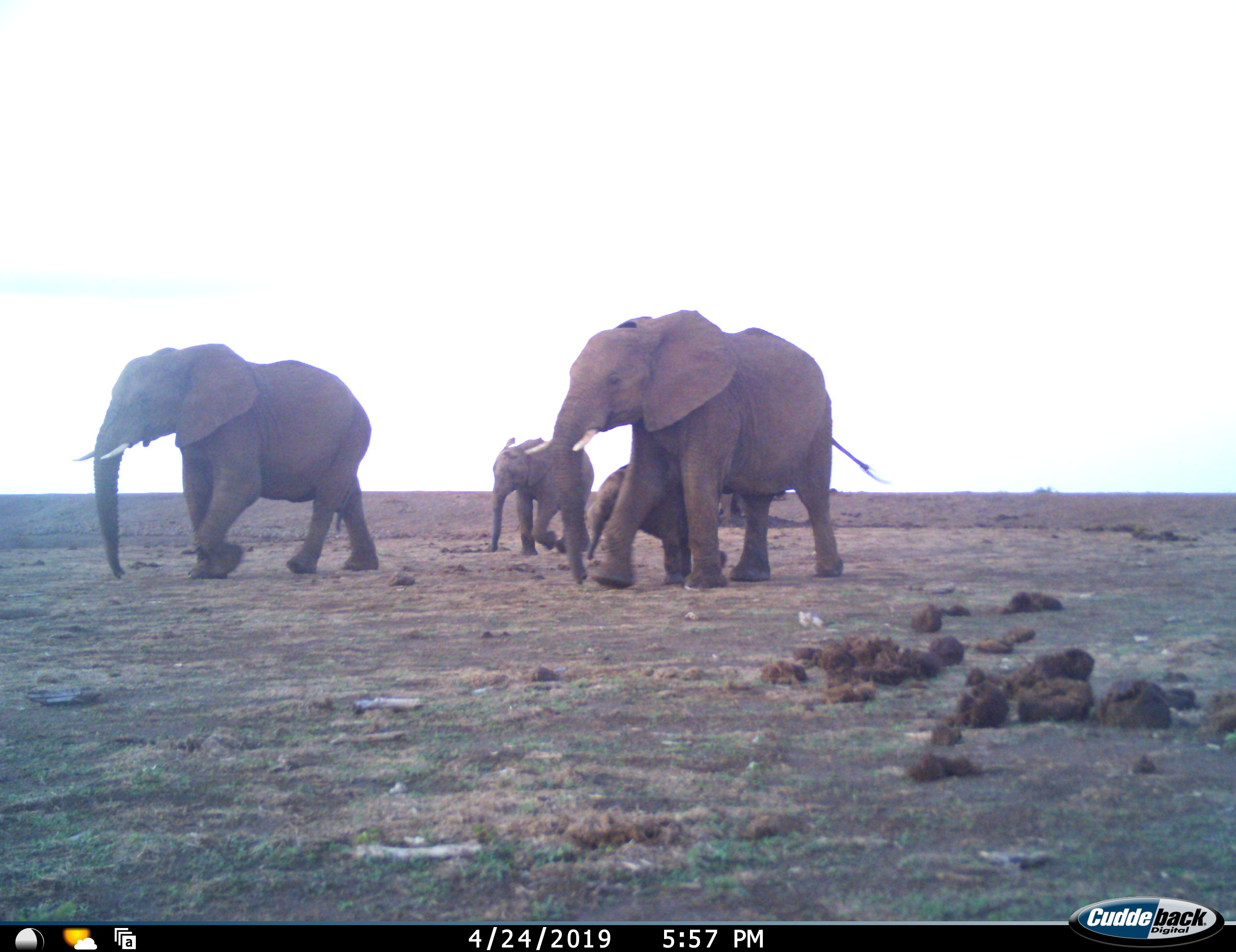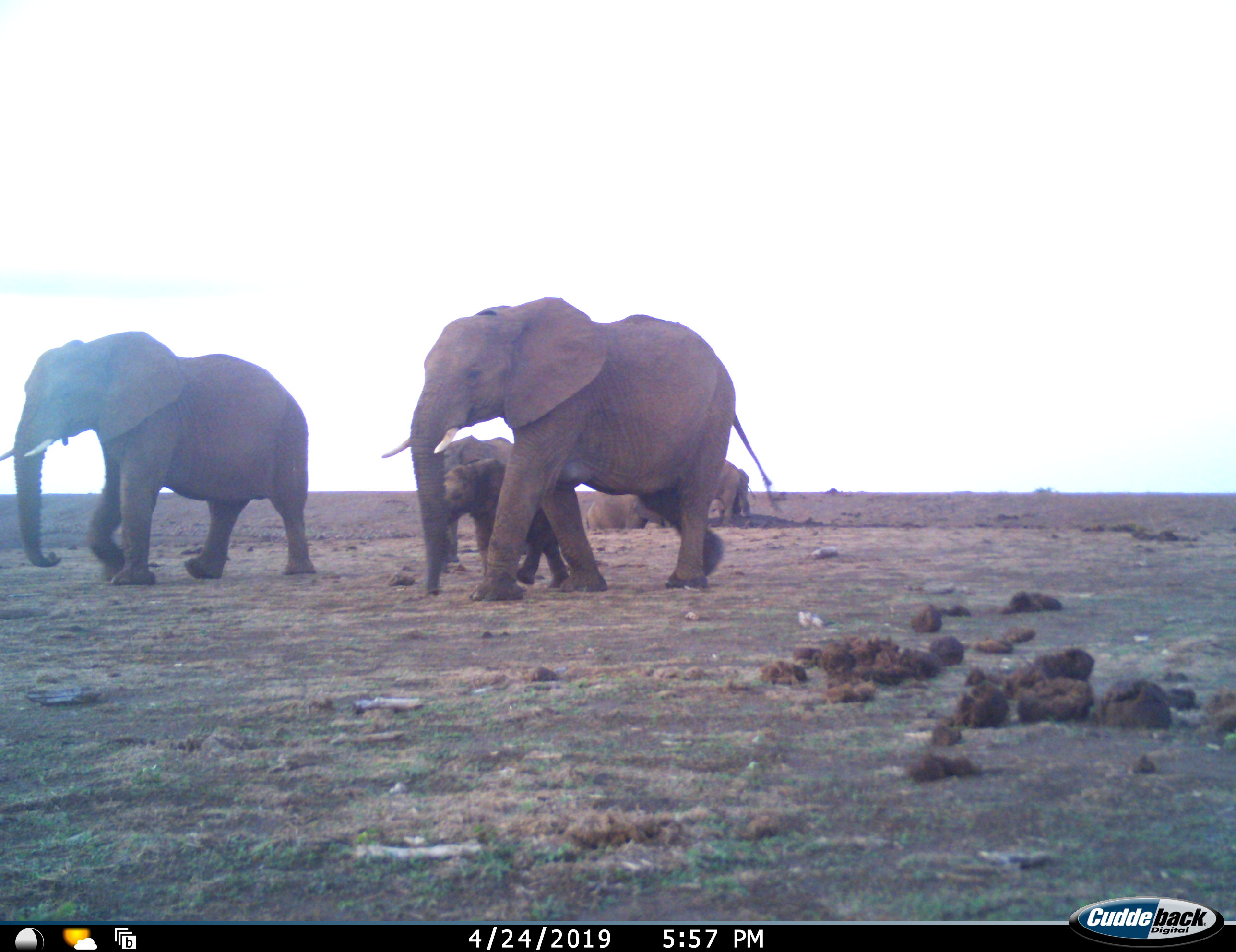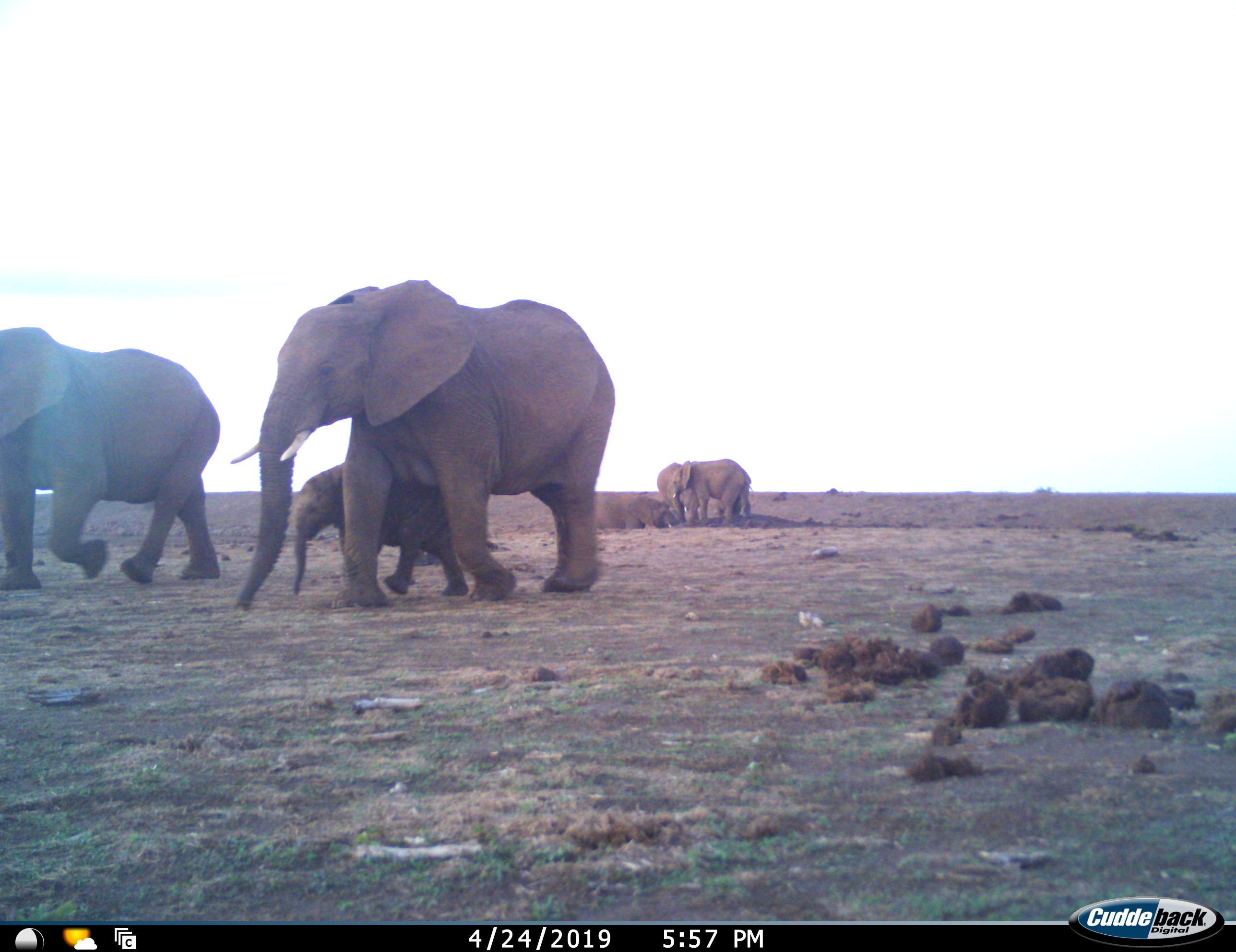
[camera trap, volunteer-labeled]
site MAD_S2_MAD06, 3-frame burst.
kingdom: Animalia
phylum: Chordata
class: Mammalia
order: Proboscidea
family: Elephantidae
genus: Loxodonta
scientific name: Loxodonta africana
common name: african bush elephant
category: elephant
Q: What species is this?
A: Elephant (african bush elephant) (Loxodonta africana).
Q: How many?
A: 7.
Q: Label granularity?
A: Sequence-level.